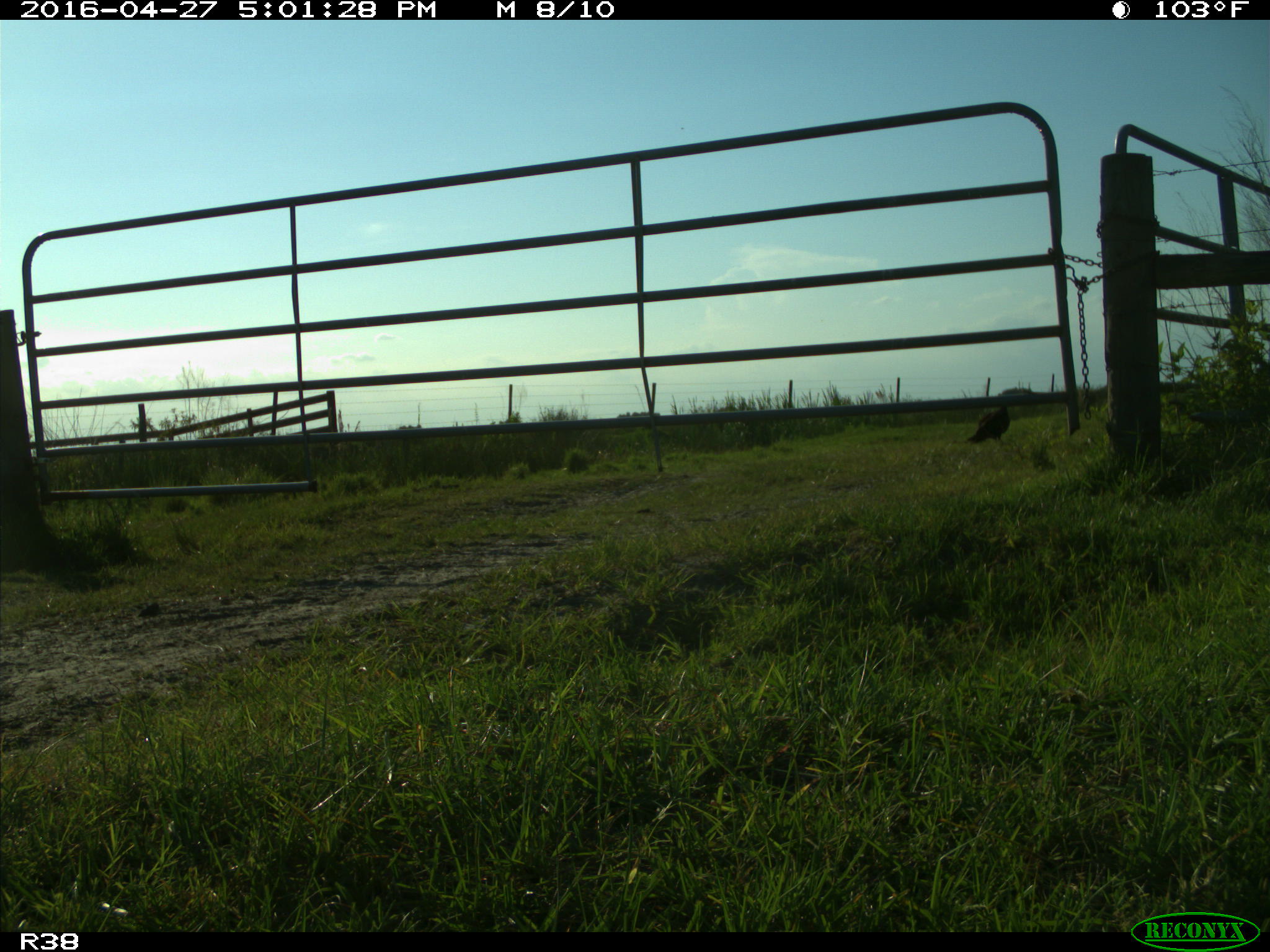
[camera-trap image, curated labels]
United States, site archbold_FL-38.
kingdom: Animalia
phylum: Chordata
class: Aves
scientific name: Aves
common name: birds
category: unidentified bird